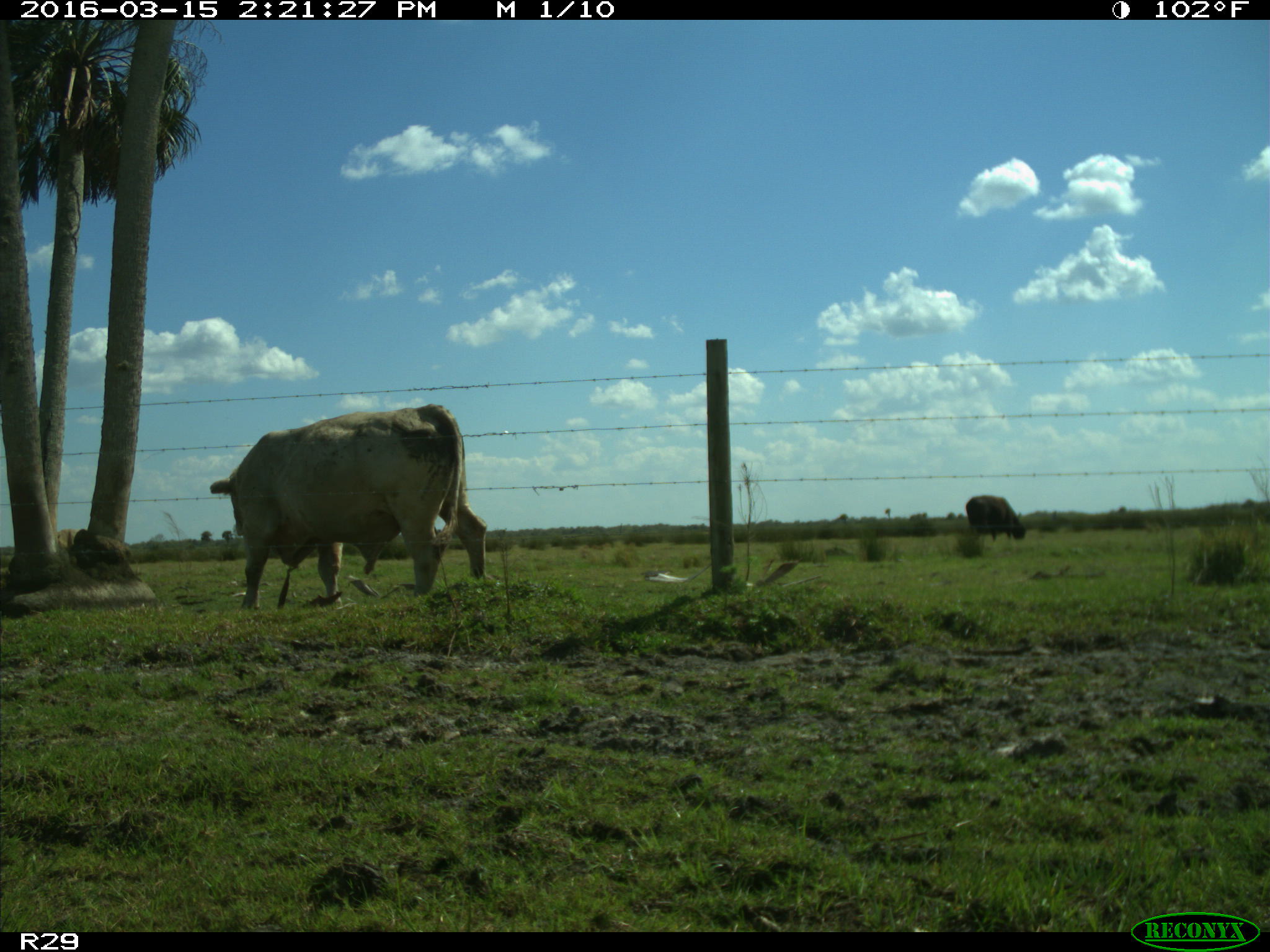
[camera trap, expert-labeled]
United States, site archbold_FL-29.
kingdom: Animalia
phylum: Chordata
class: Mammalia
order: Artiodactyla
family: Bovidae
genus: Bos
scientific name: Bos taurus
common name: domestic cow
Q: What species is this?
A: Bos taurus (domestic cow).